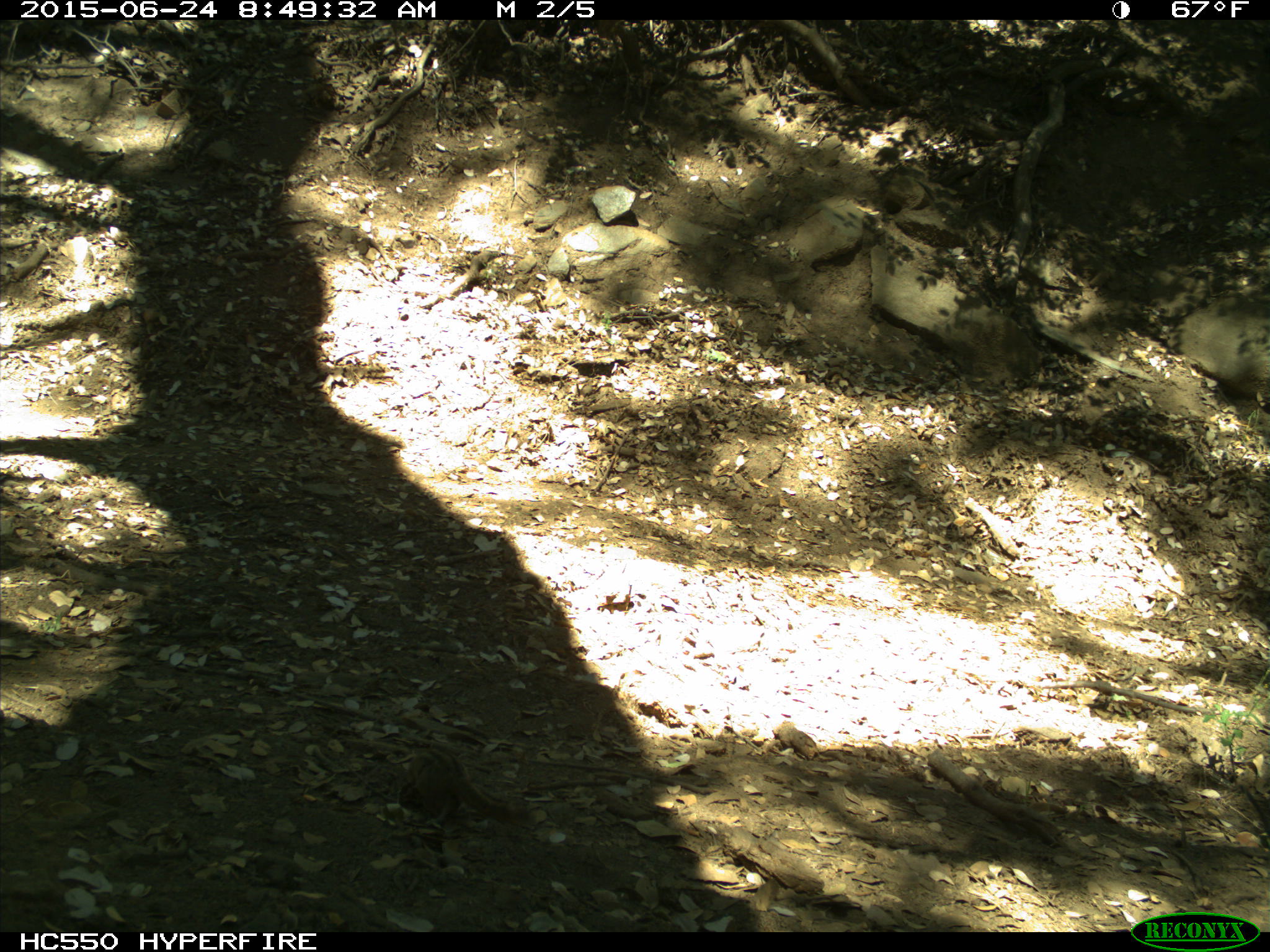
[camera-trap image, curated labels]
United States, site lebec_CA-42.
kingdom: Animalia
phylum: Chordata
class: Mammalia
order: Rodentia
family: Sciuridae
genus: Tamias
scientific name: Tamias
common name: chipmunk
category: unidentified chipmunk